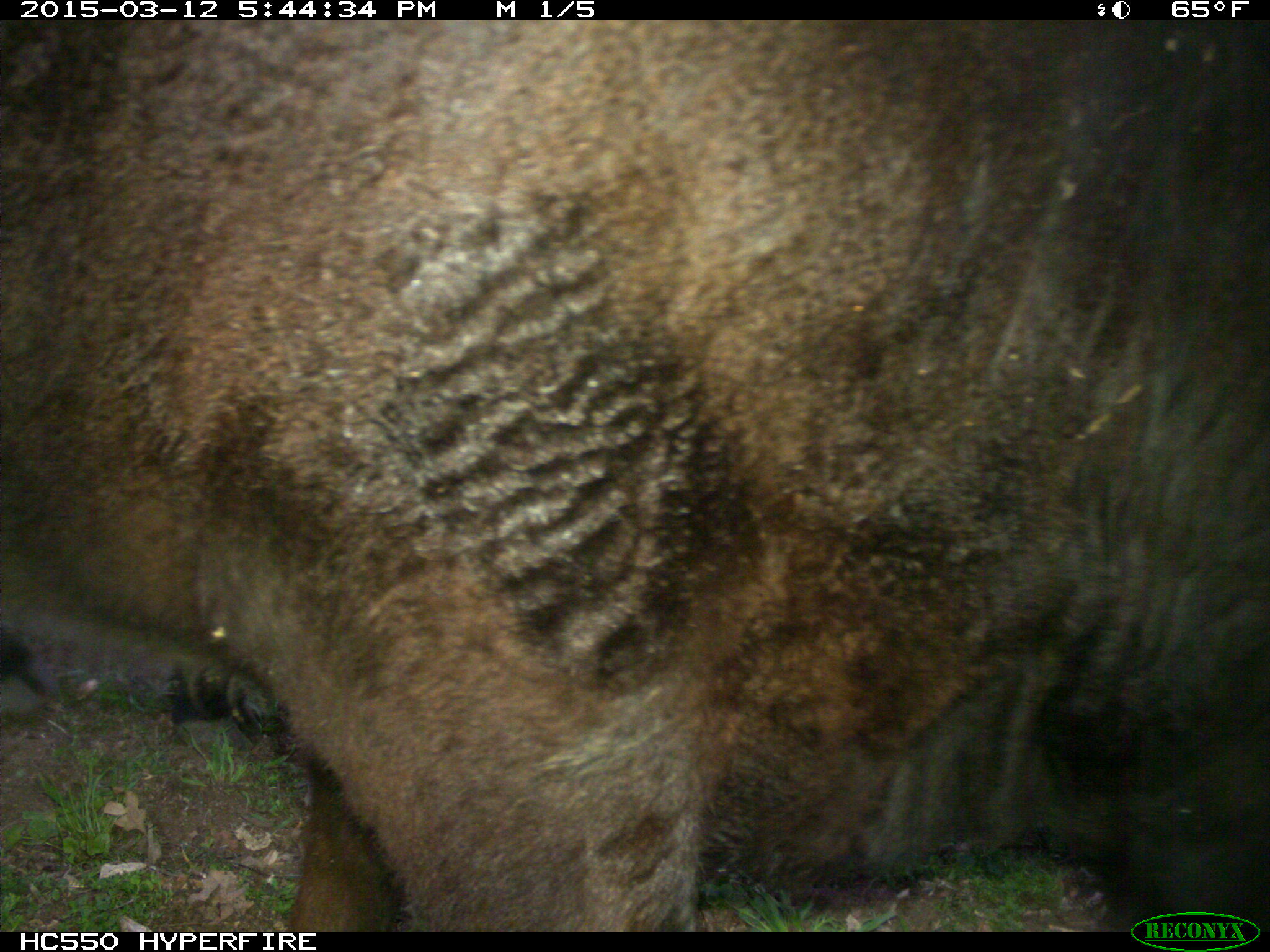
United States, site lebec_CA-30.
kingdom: Animalia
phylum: Chordata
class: Mammalia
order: Artiodactyla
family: Bovidae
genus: Bos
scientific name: Bos taurus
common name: domestic cow